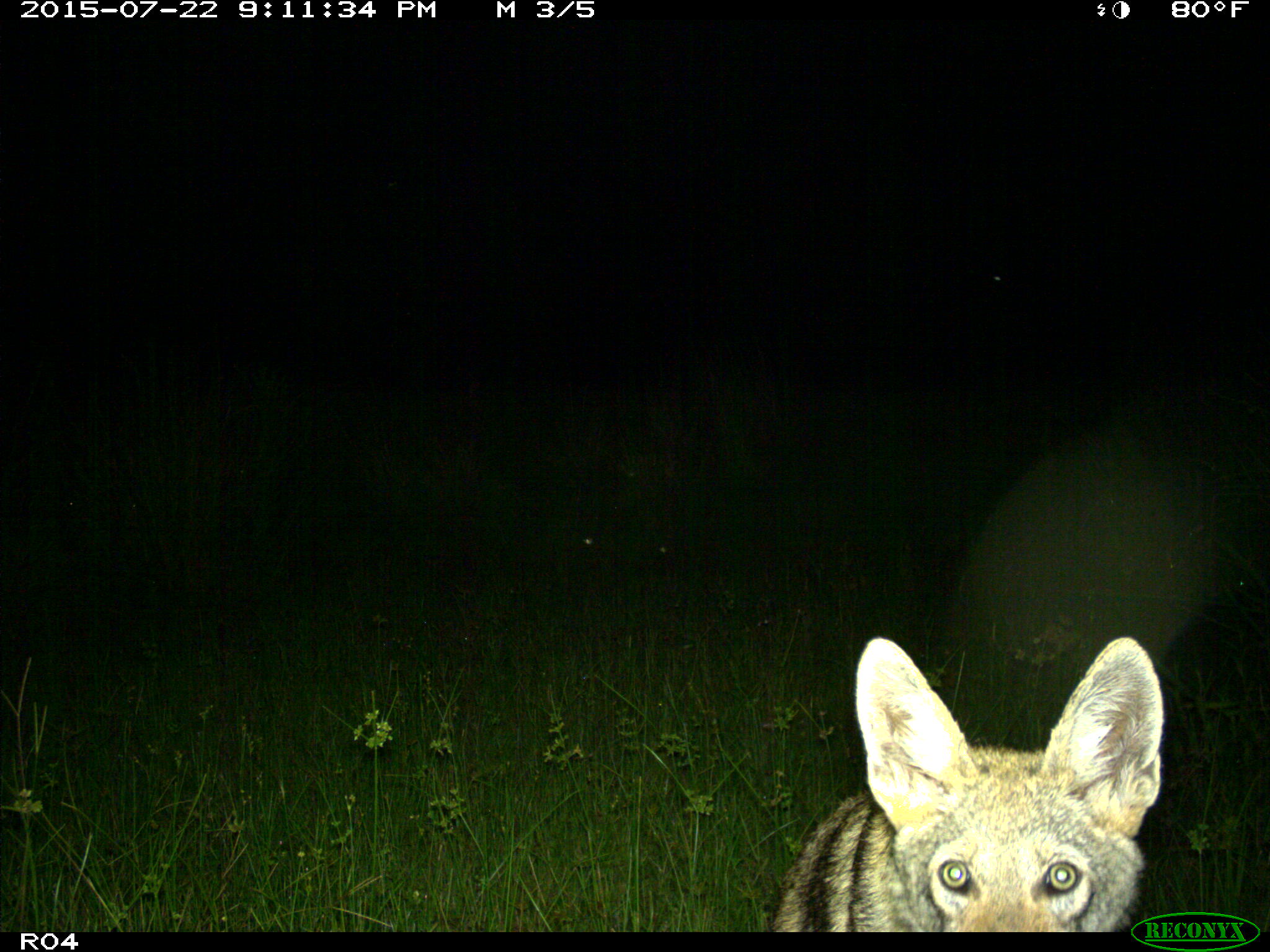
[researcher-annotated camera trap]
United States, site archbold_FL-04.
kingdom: Animalia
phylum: Chordata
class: Mammalia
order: Carnivora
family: Canidae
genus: Canis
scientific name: Canis latrans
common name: coyote